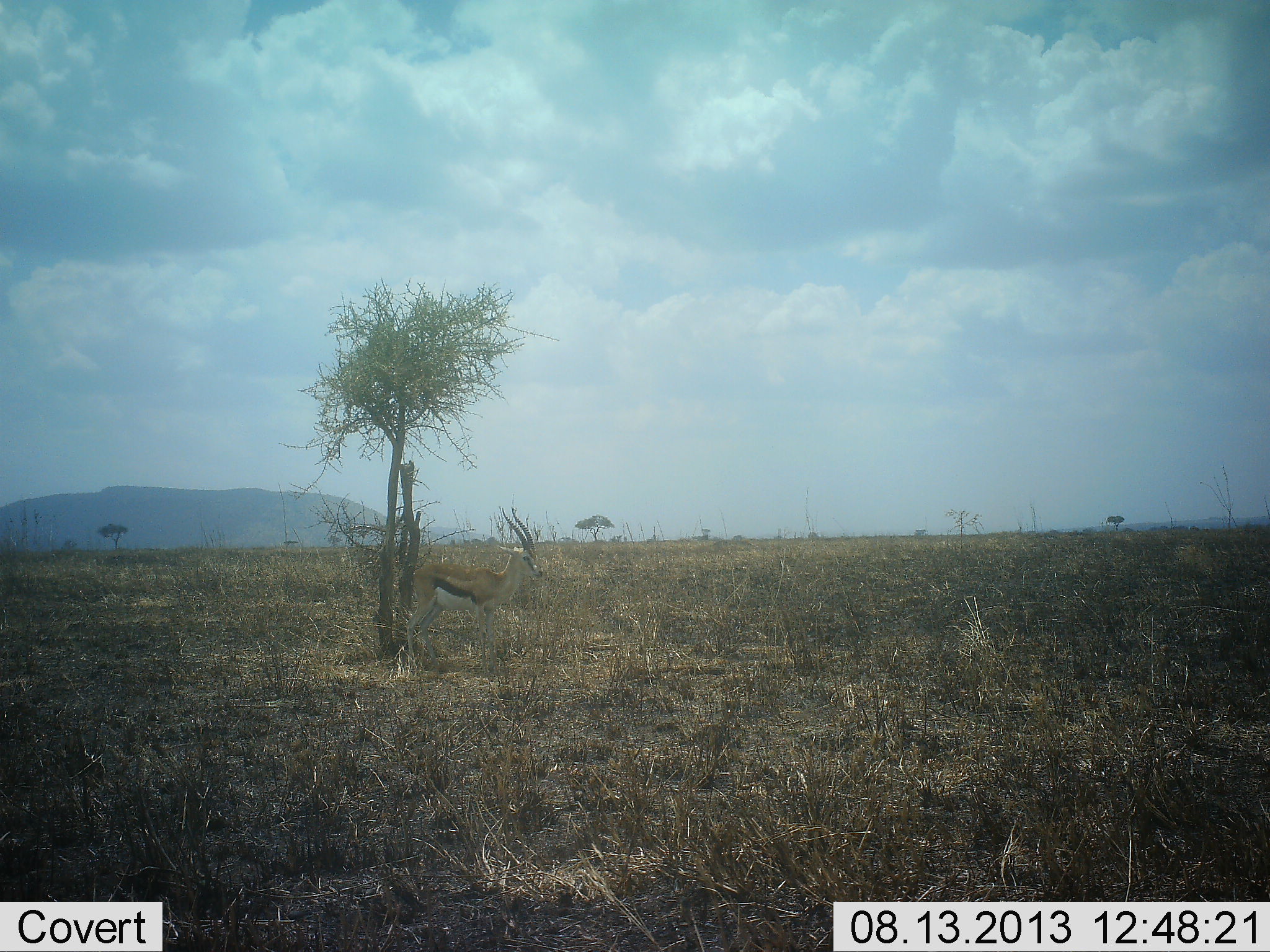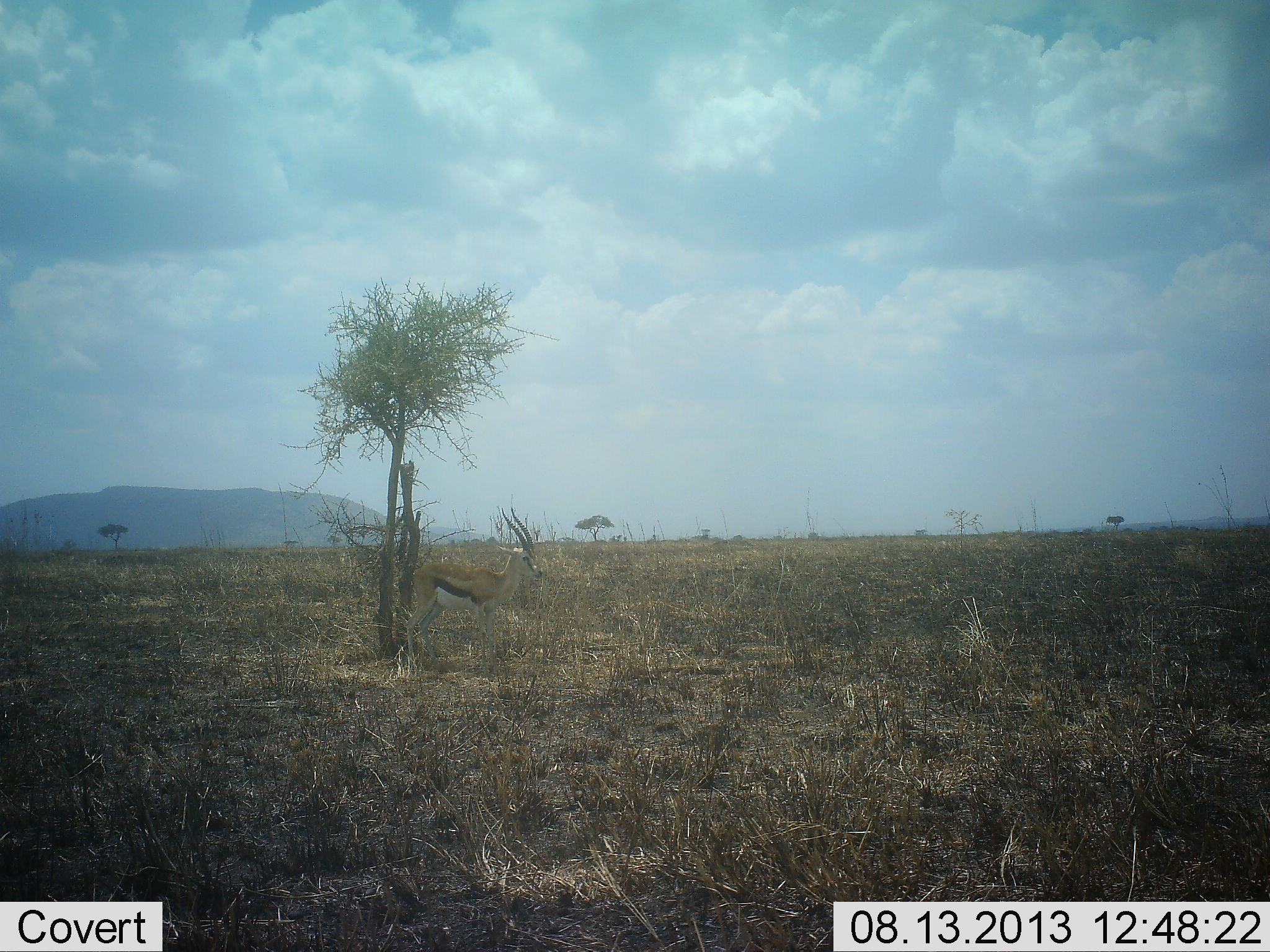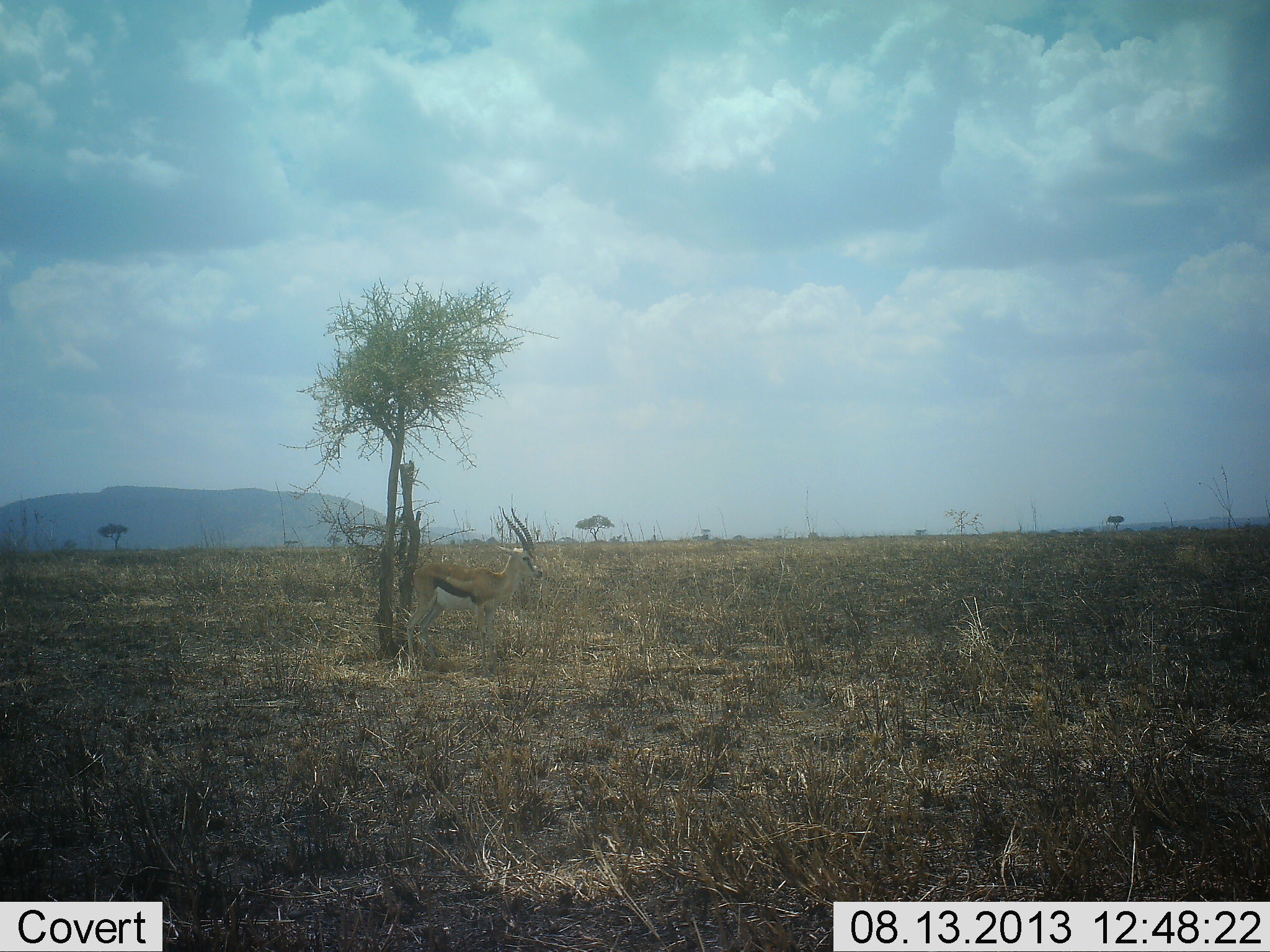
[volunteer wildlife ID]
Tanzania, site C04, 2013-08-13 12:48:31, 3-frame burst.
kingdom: Animalia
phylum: Chordata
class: Mammalia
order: Artiodactyla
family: Bovidae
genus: Eudorcas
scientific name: Eudorcas thomsonii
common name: thomson's gazelle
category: gazellethomsons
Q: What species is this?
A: Gazellethomsons (thomson's gazelle) (Eudorcas thomsonii).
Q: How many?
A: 1.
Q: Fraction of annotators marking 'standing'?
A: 91%.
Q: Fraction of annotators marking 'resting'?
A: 3%.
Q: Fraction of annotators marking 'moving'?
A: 9%.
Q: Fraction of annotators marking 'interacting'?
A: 0%.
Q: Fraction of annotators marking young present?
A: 0%.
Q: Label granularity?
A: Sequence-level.